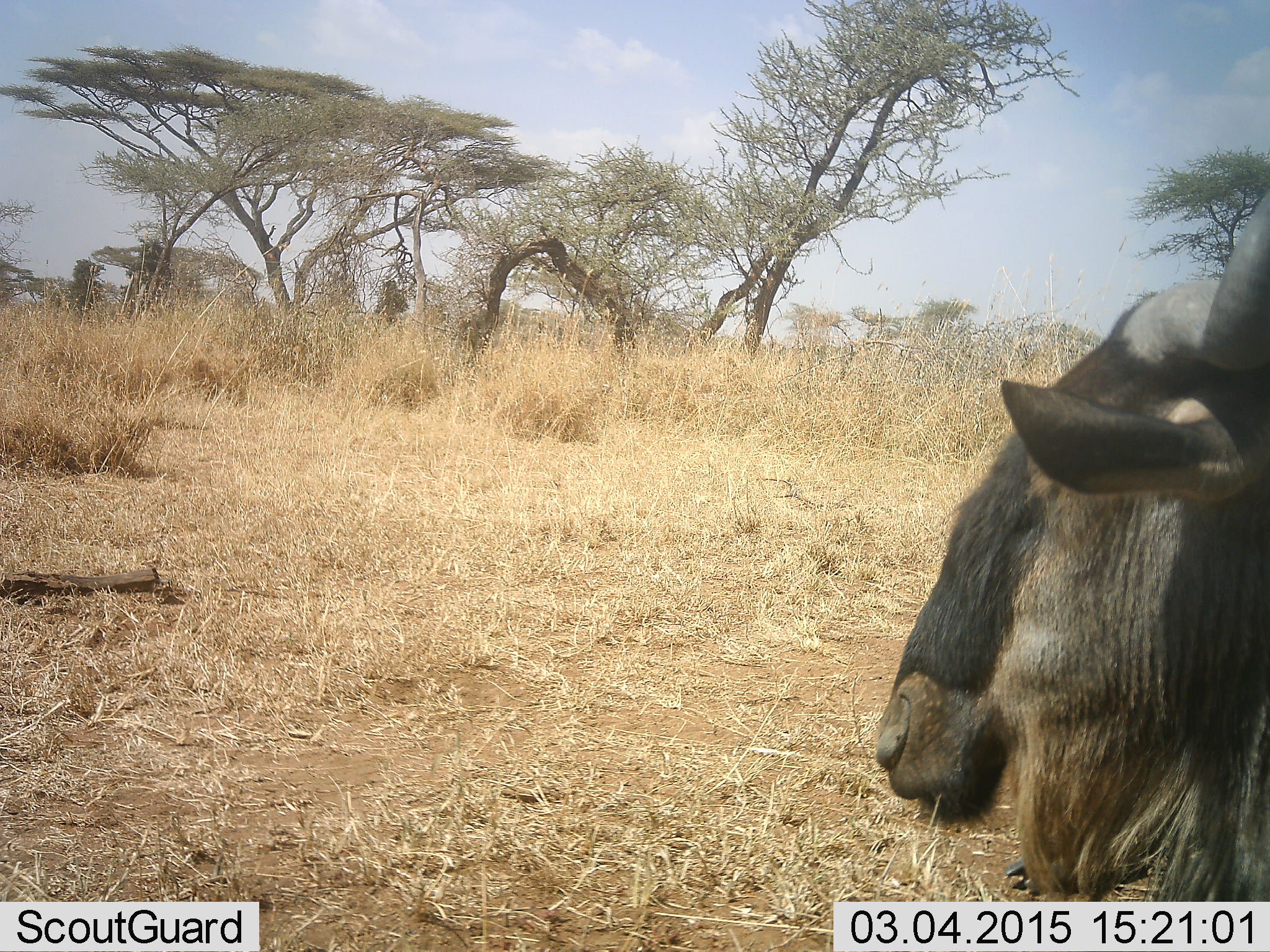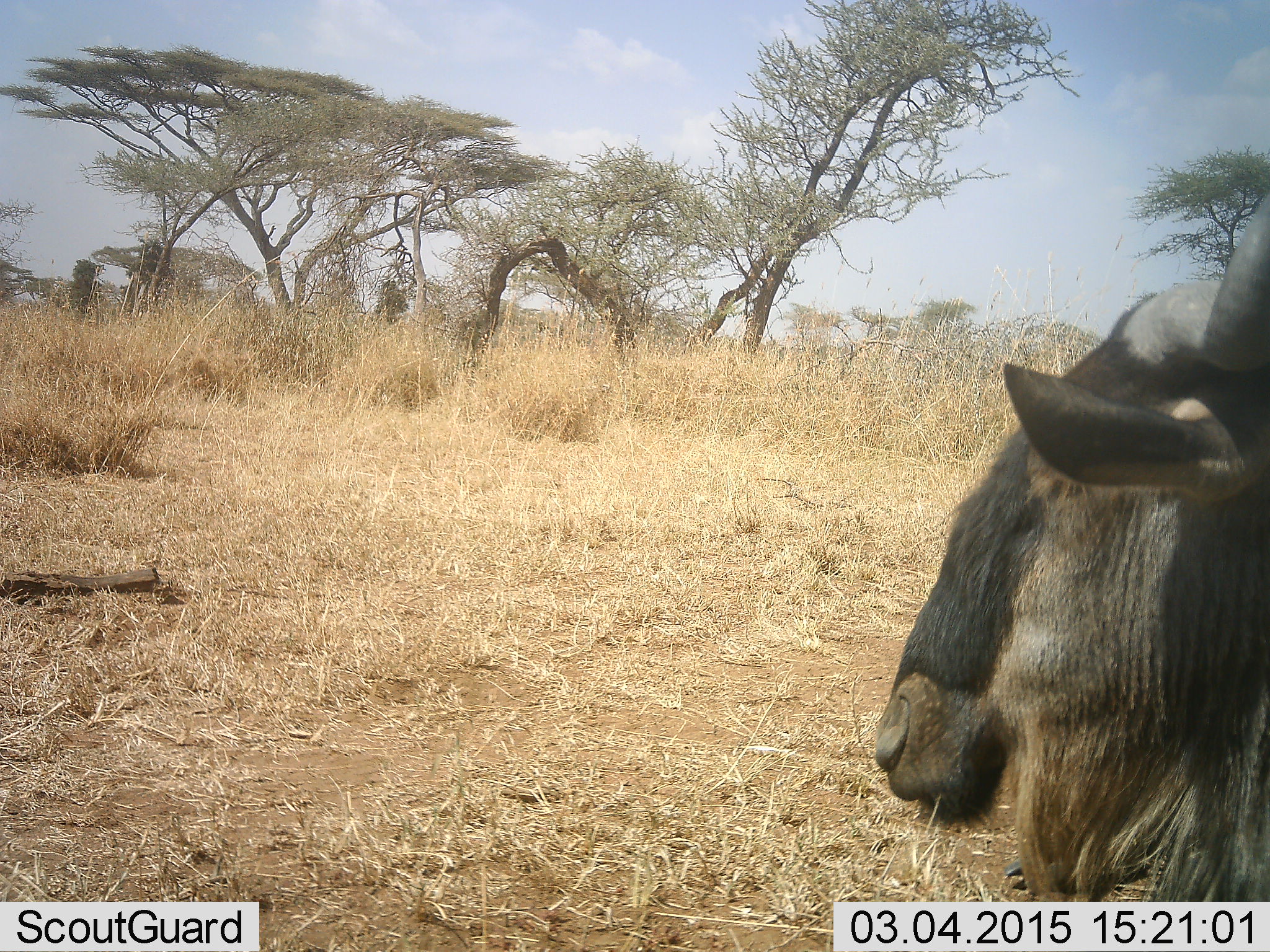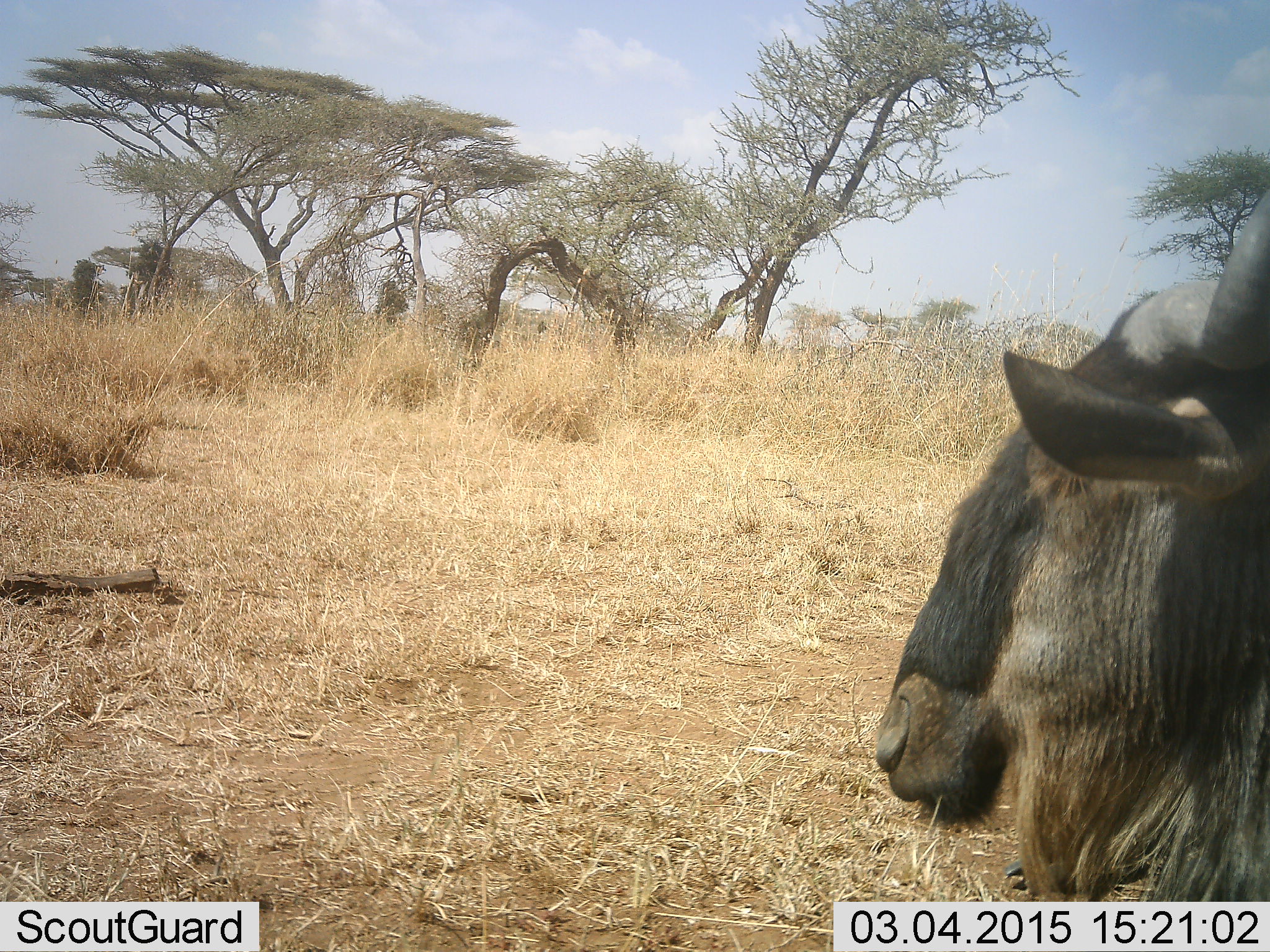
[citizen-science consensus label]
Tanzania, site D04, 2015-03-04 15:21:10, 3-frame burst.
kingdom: Animalia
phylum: Chordata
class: Mammalia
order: Artiodactyla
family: Bovidae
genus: Connochaetes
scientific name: Connochaetes taurinus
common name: blue wildebeest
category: wildebeest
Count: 1.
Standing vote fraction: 70%.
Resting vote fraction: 30%.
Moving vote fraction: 0%.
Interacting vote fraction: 0%.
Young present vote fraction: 0%.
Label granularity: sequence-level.